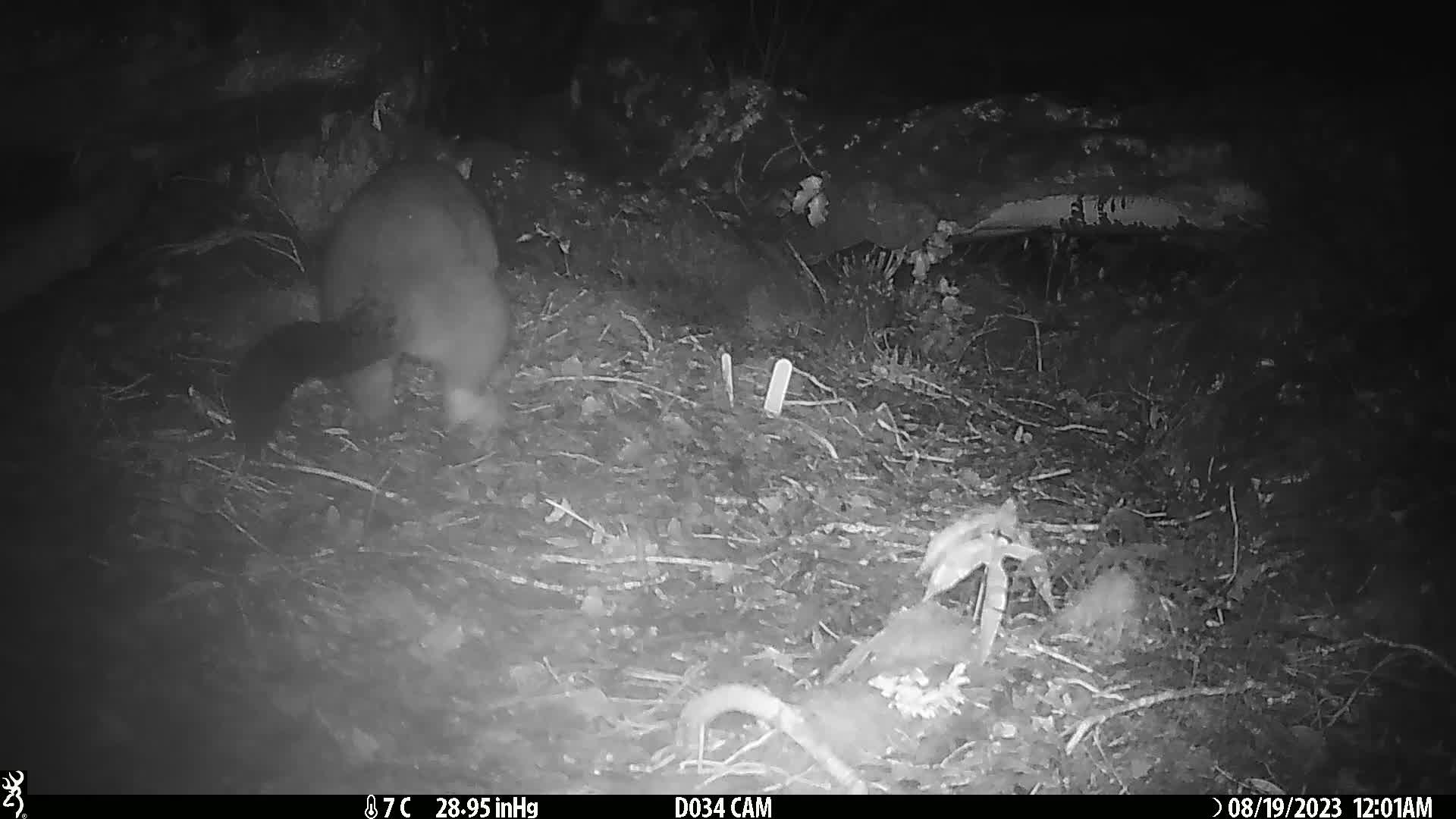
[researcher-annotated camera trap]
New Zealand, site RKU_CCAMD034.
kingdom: Animalia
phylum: Chordata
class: Mammalia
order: Diprotodontia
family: Phalangeridae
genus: Trichosurus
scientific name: Trichosurus vulpecula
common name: common brushtail possum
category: possum